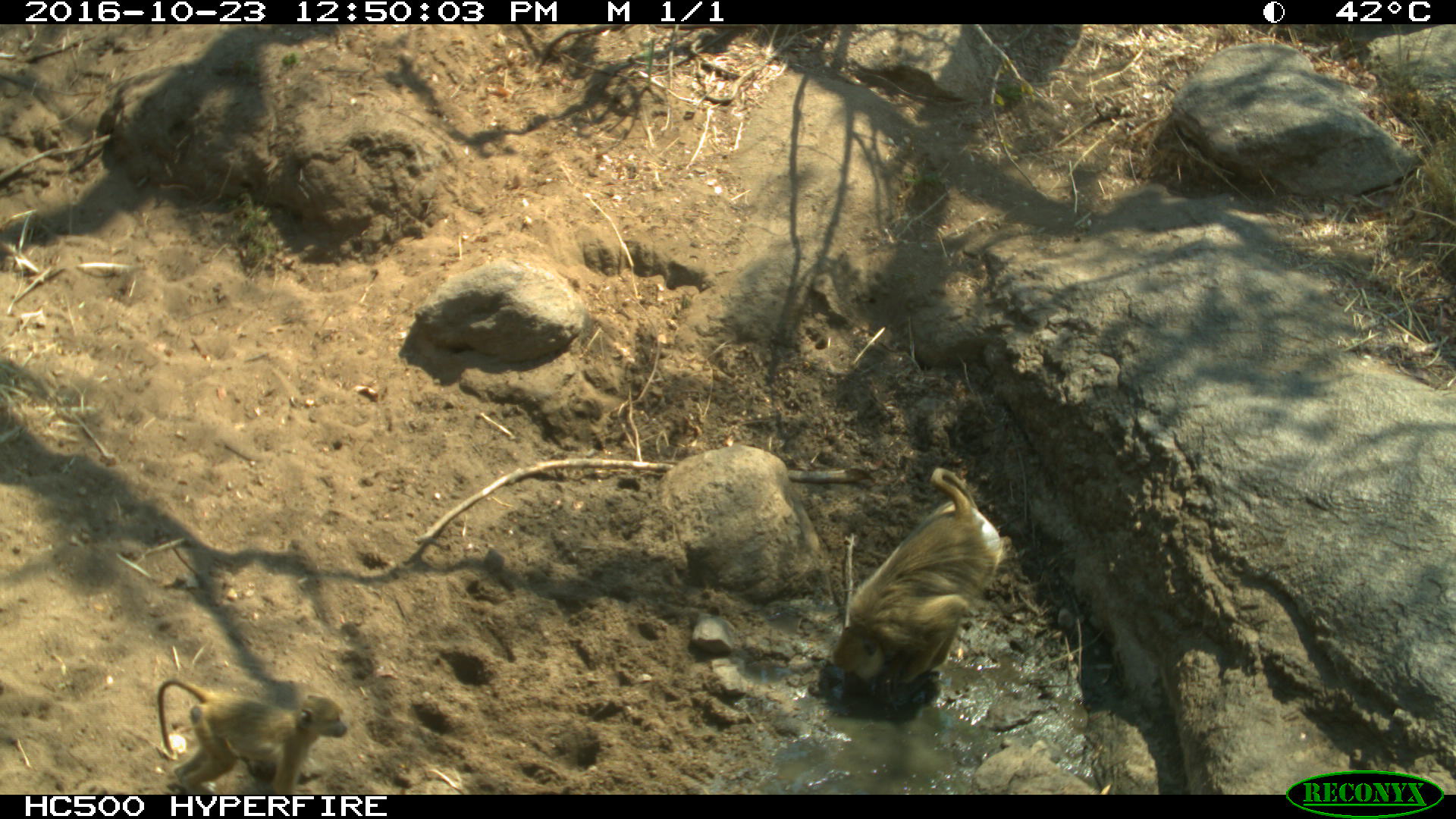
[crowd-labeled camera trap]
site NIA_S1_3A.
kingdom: Animalia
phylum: Chordata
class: Mammalia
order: Primates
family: Cercopithecidae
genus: Papio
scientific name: Papio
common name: baboon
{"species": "baboon (Papio)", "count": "2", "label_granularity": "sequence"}